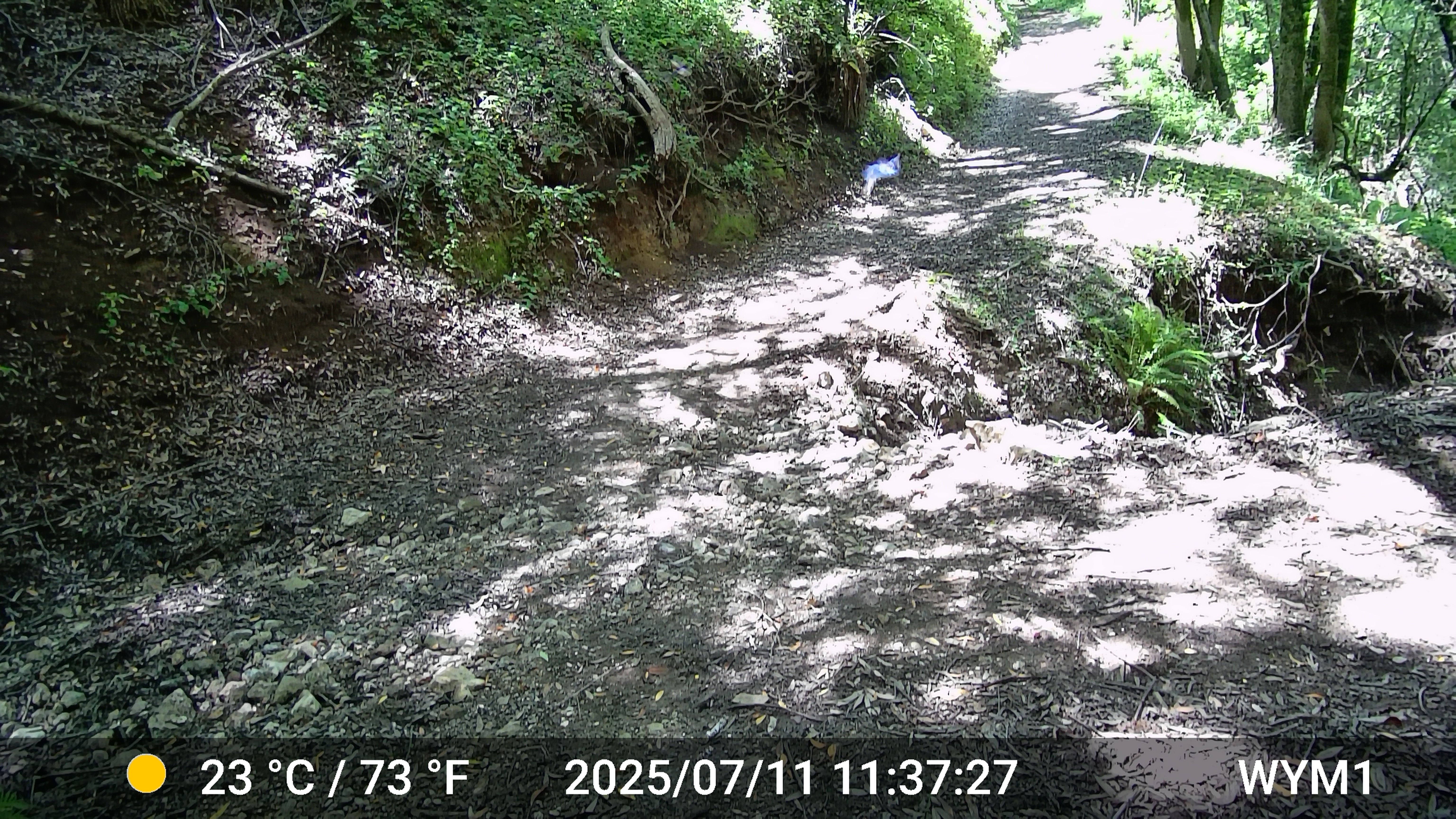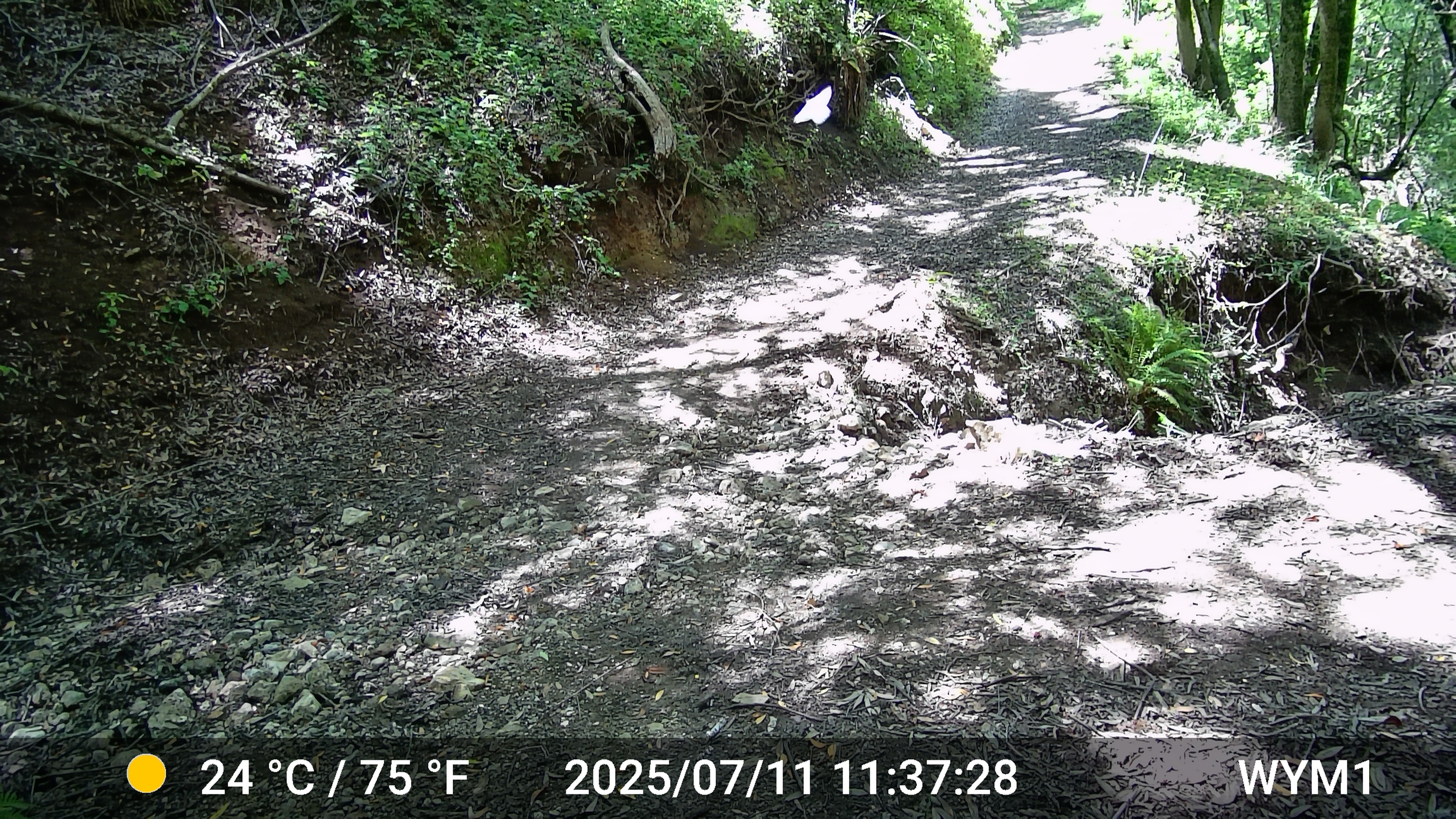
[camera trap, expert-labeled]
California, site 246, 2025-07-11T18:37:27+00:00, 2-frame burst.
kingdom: Animalia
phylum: Chordata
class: Aves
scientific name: Aves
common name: bird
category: unknown bird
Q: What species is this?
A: Unknown bird (bird) (Aves).